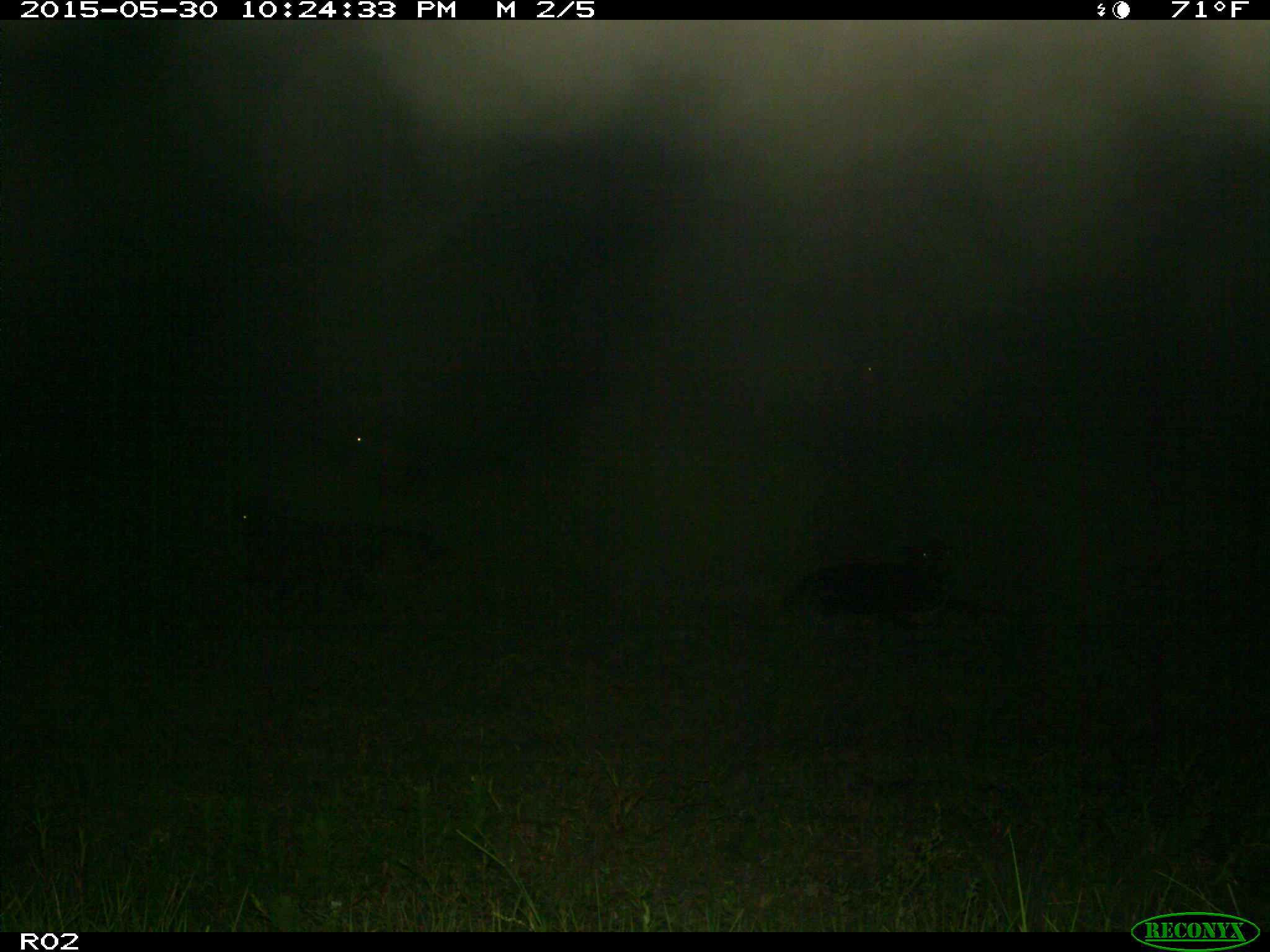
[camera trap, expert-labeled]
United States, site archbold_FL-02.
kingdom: Animalia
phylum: Chordata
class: Mammalia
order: Artiodactyla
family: Bovidae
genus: Bos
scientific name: Bos taurus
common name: domestic cow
Bos taurus (domestic cow).